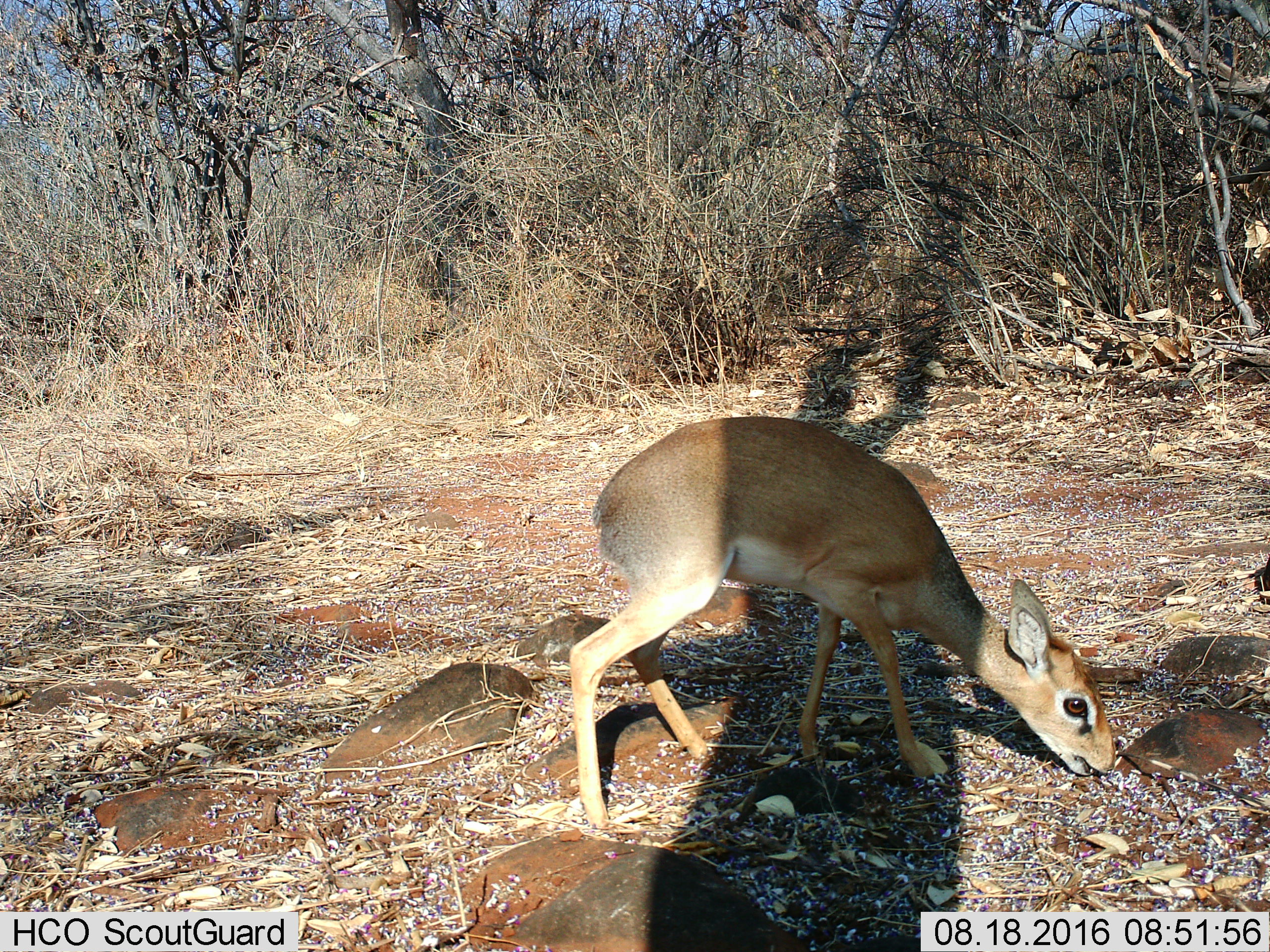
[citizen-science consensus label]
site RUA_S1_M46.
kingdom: Animalia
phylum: Chordata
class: Mammalia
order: Artiodactyla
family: Bovidae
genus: Madoqua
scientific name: Madoqua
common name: dik-dik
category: dikdik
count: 1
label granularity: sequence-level